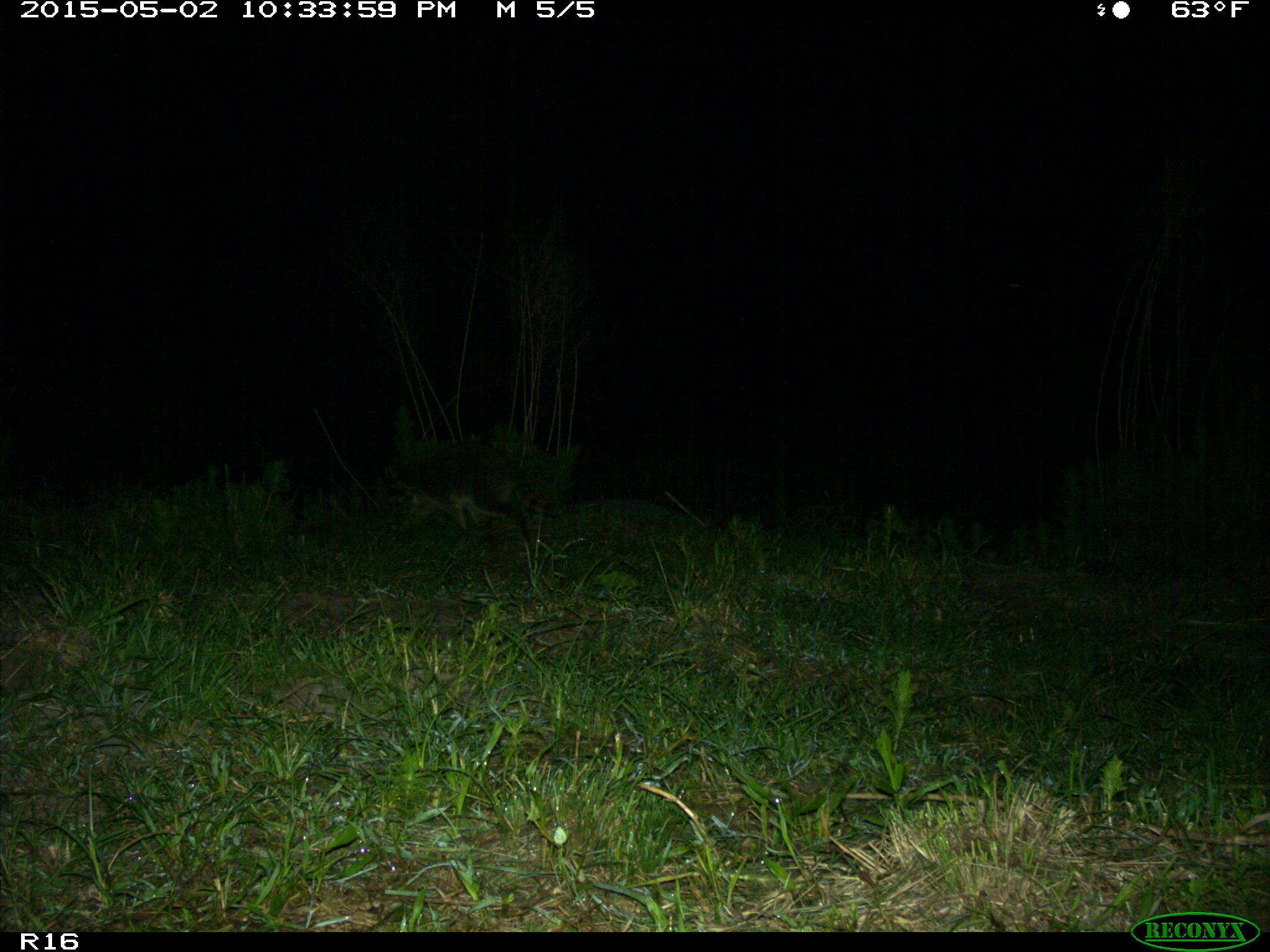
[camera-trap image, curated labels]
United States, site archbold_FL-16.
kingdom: Animalia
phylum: Chordata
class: Mammalia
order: Carnivora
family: Procyonidae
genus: Procyon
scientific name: Procyon lotor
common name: common raccoon